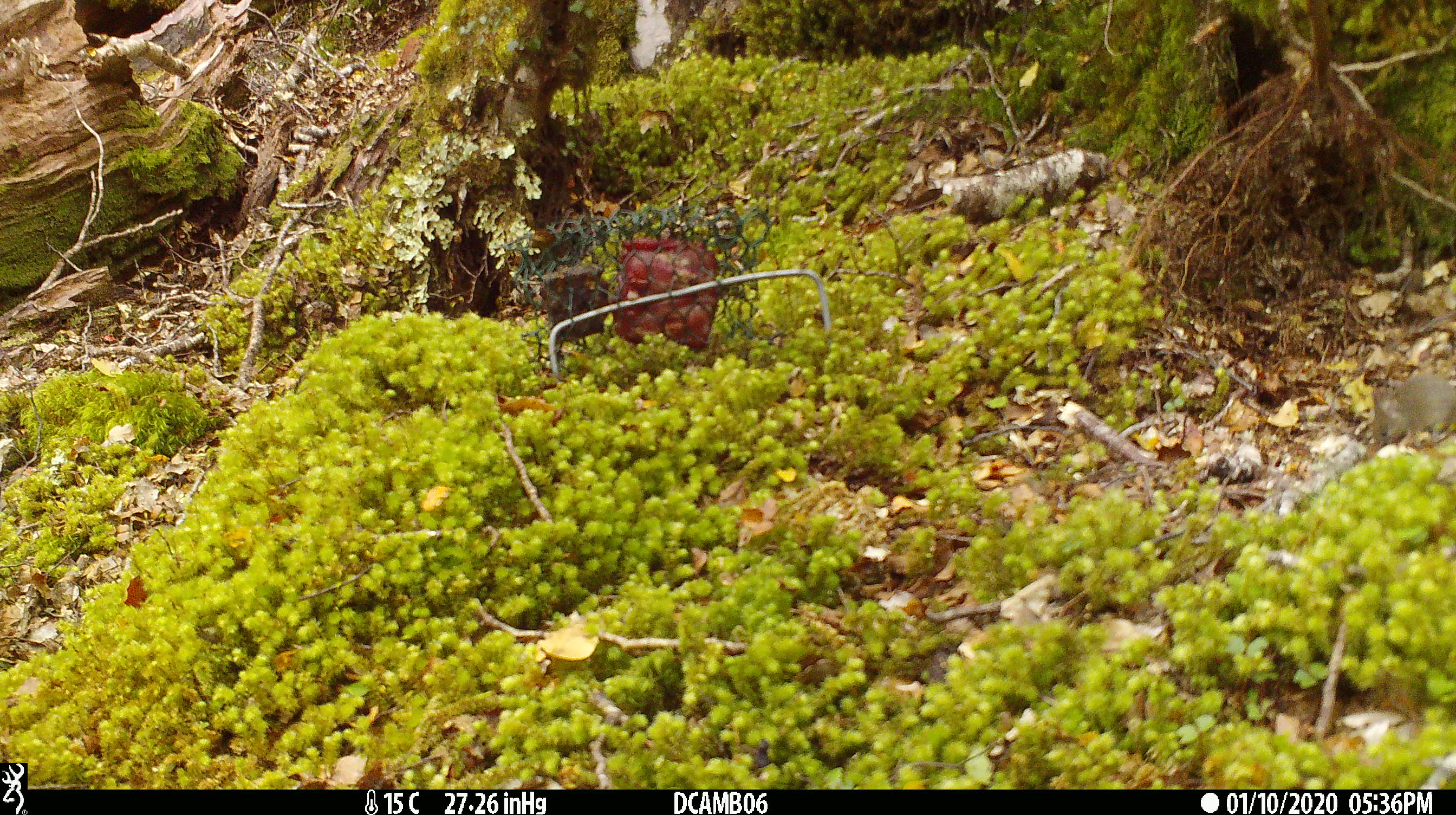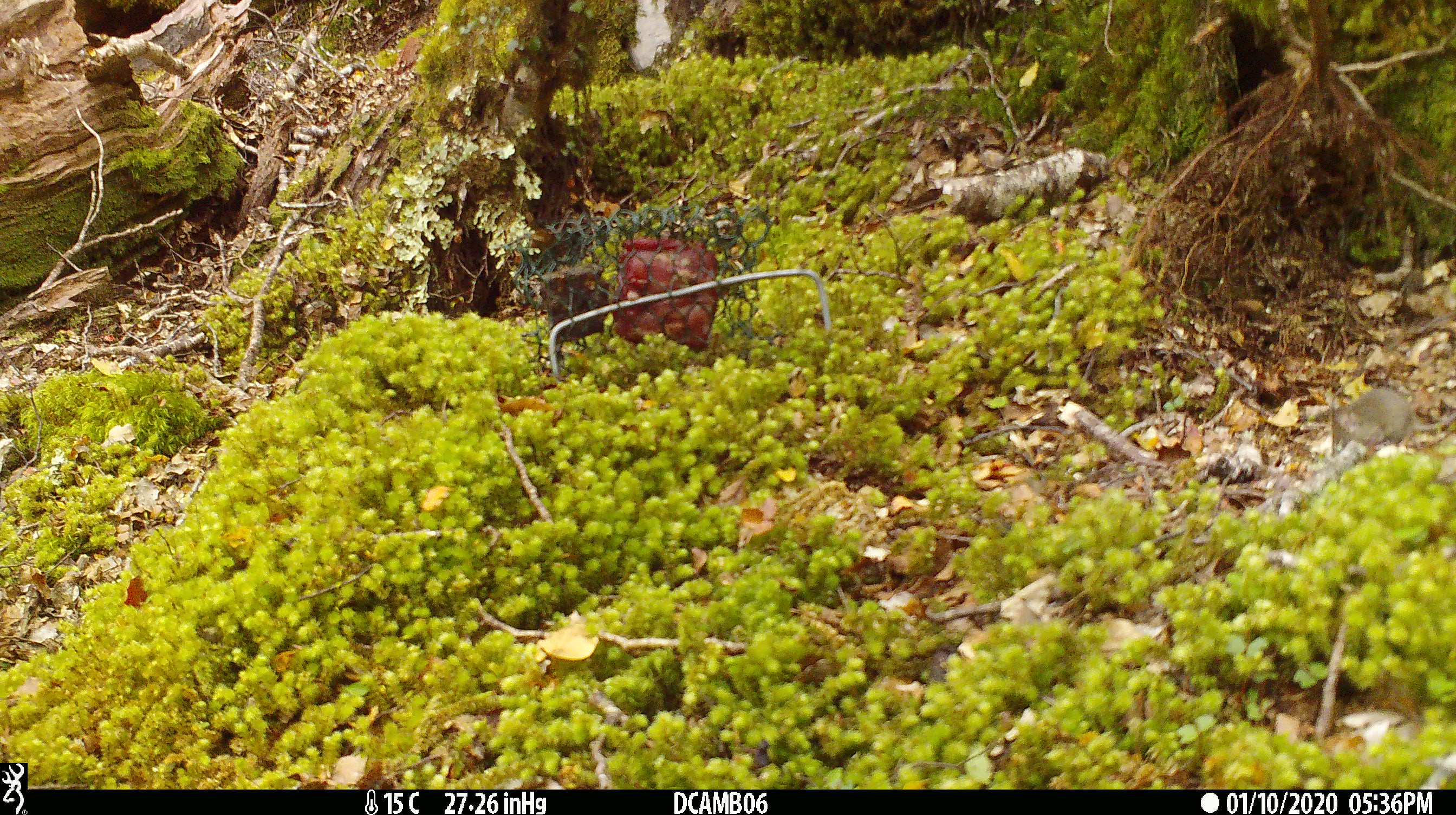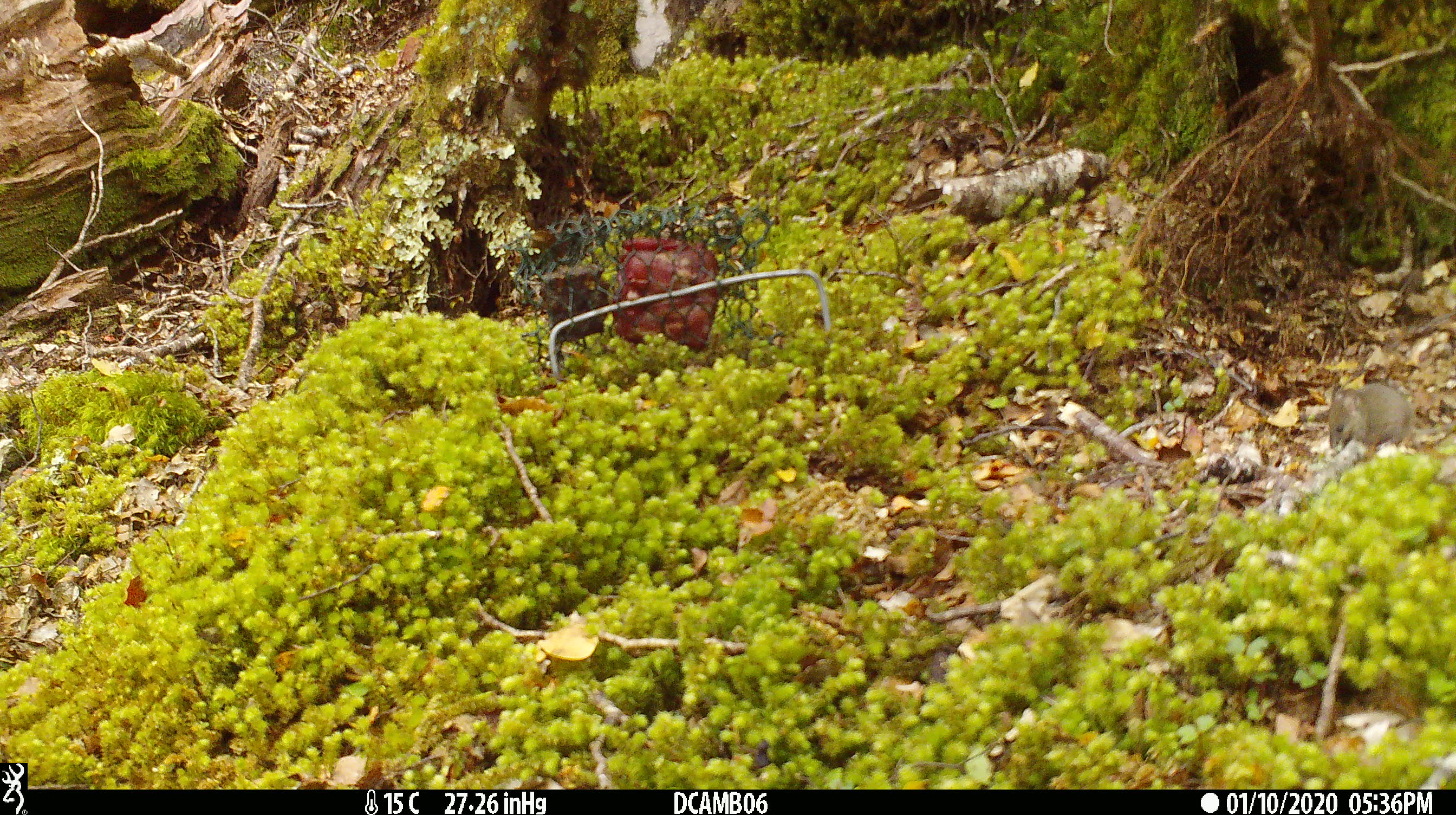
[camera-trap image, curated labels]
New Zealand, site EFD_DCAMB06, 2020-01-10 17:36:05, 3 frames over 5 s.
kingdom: Animalia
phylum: Chordata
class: Mammalia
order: Rodentia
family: Muridae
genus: Mus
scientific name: Mus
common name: mouse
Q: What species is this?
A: Mouse (Mus).